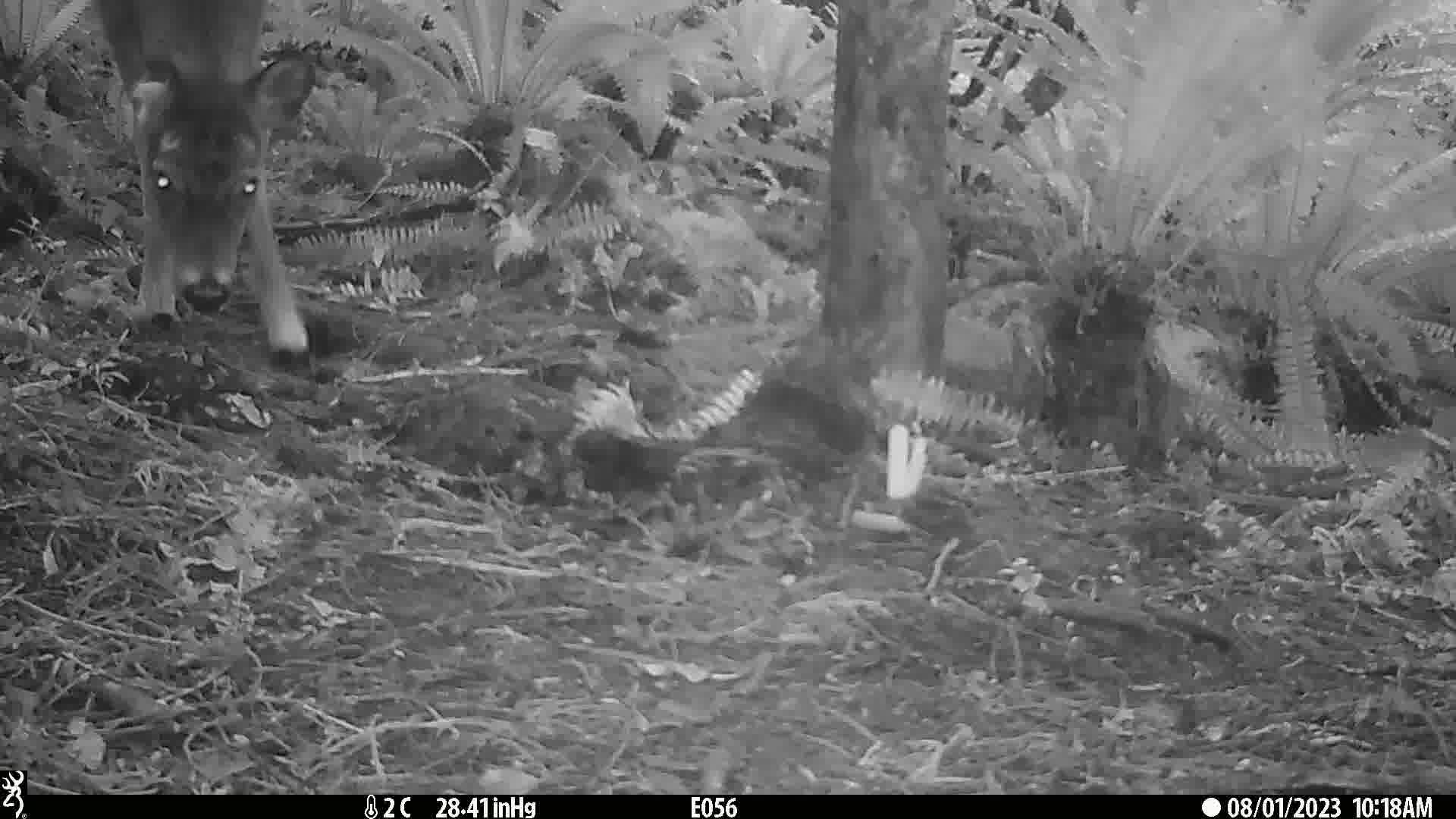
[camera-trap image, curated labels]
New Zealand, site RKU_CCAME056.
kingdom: Animalia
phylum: Chordata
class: Mammalia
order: Artiodactyla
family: Cervidae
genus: Odocoileus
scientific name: Odocoileus virginianus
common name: white-tailed deer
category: white tailed deer